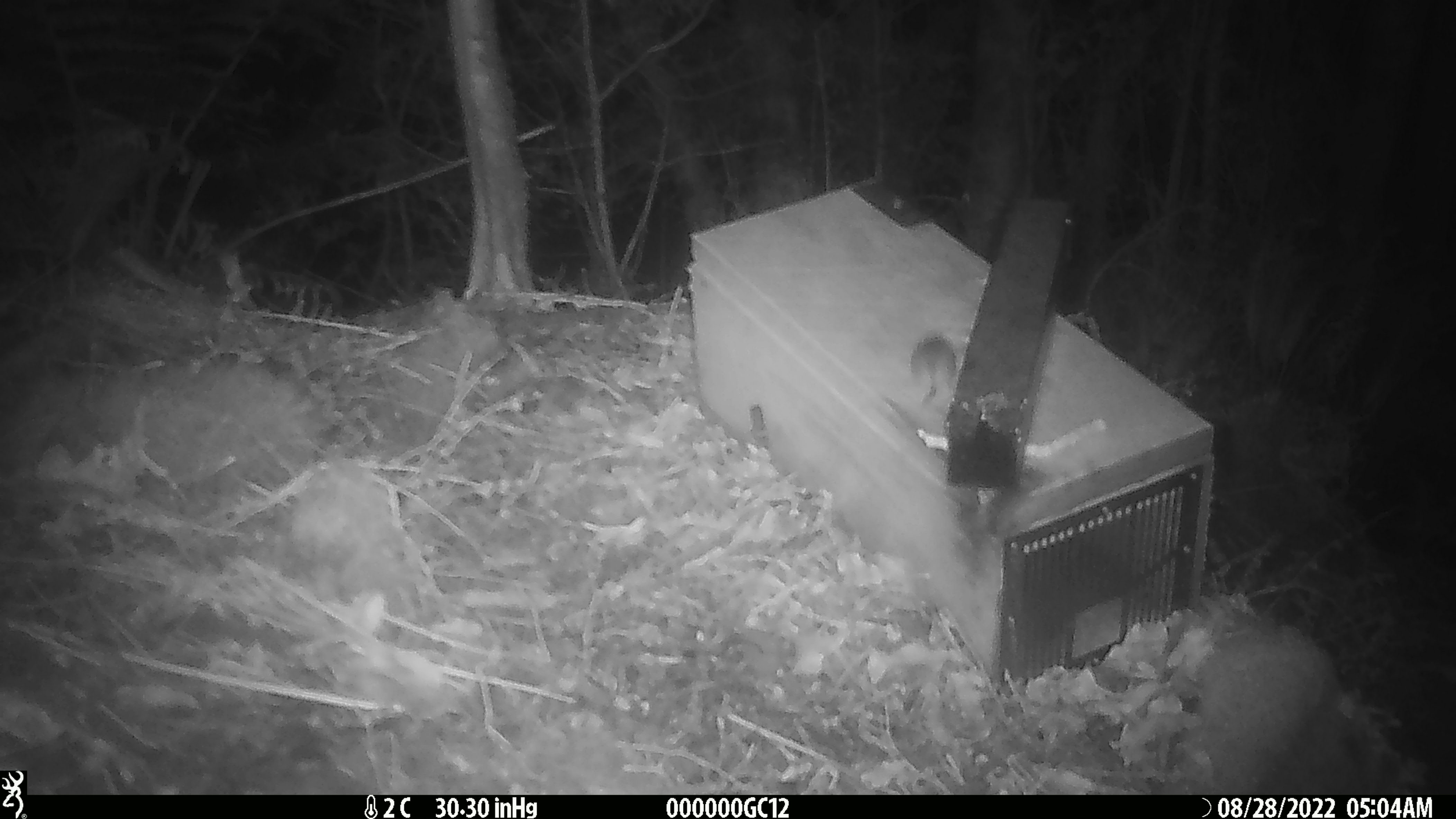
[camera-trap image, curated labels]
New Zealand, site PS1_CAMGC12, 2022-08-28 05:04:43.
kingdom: Animalia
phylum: Chordata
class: Mammalia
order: Rodentia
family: Muridae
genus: Mus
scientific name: Mus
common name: mouse